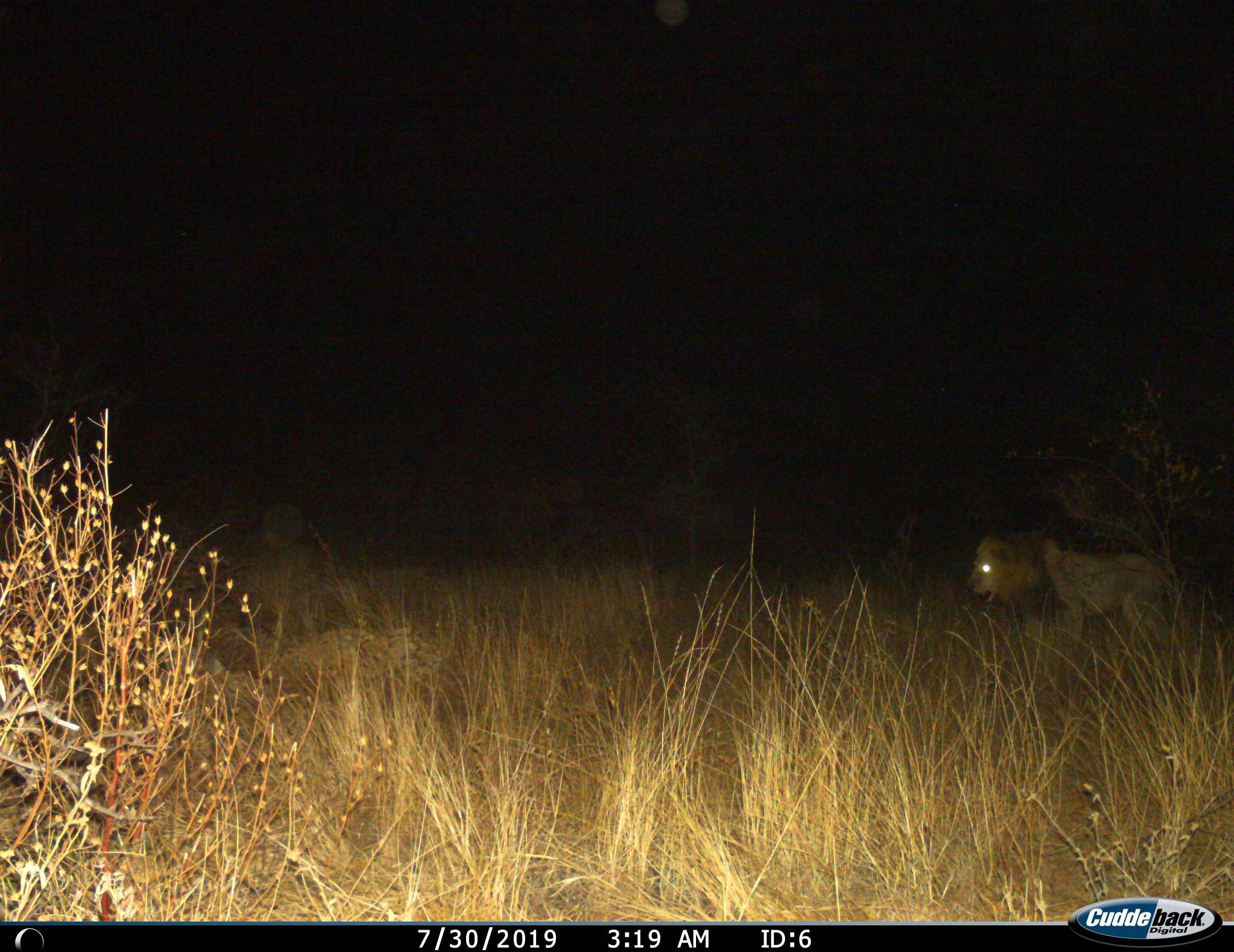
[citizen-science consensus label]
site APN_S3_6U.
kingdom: Animalia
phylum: Chordata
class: Mammalia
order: Carnivora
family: Felidae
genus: Panthera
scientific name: Panthera leo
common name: lion male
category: lionmale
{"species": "lionmale (lion male) (Panthera leo)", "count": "1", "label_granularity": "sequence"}